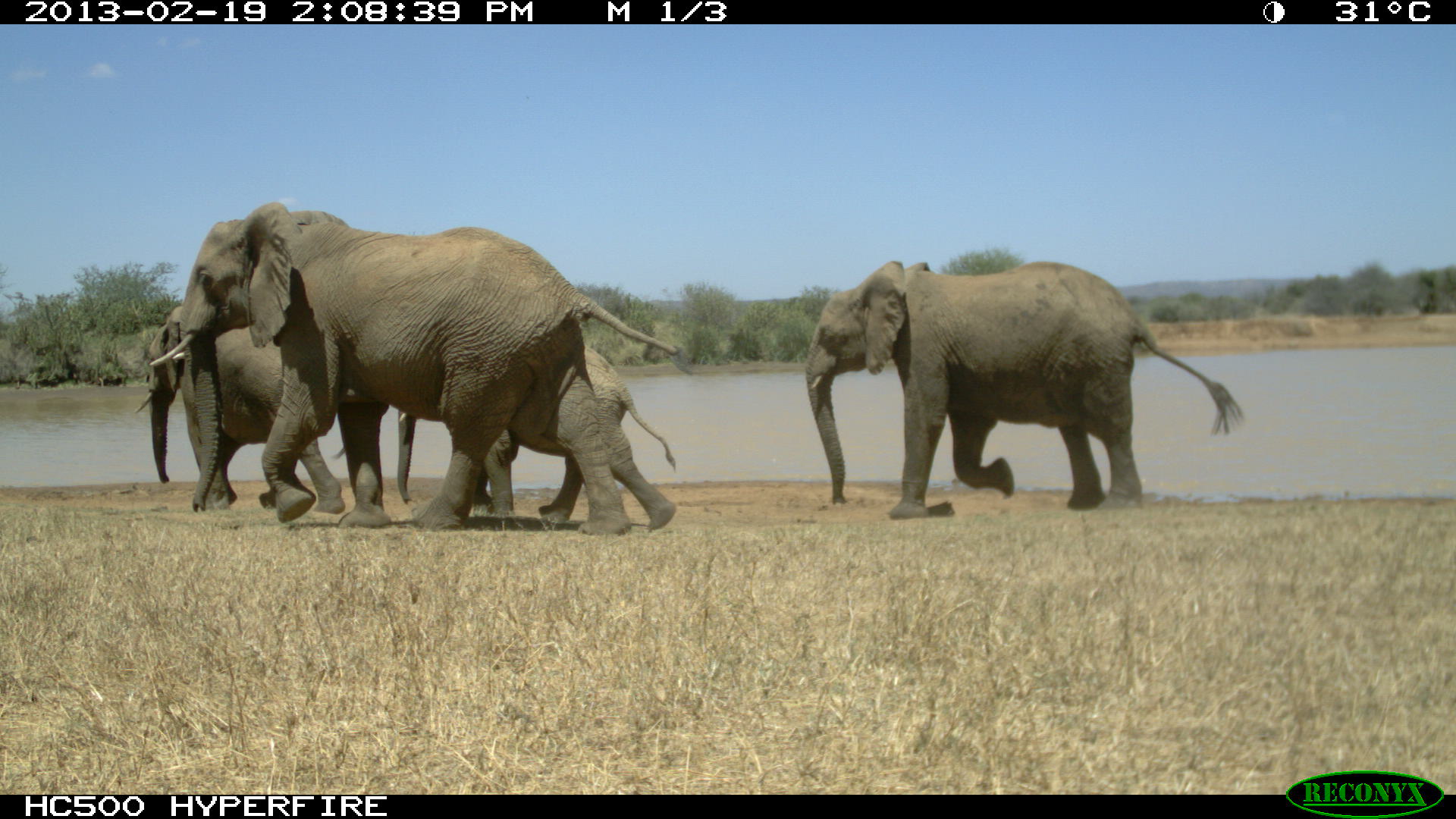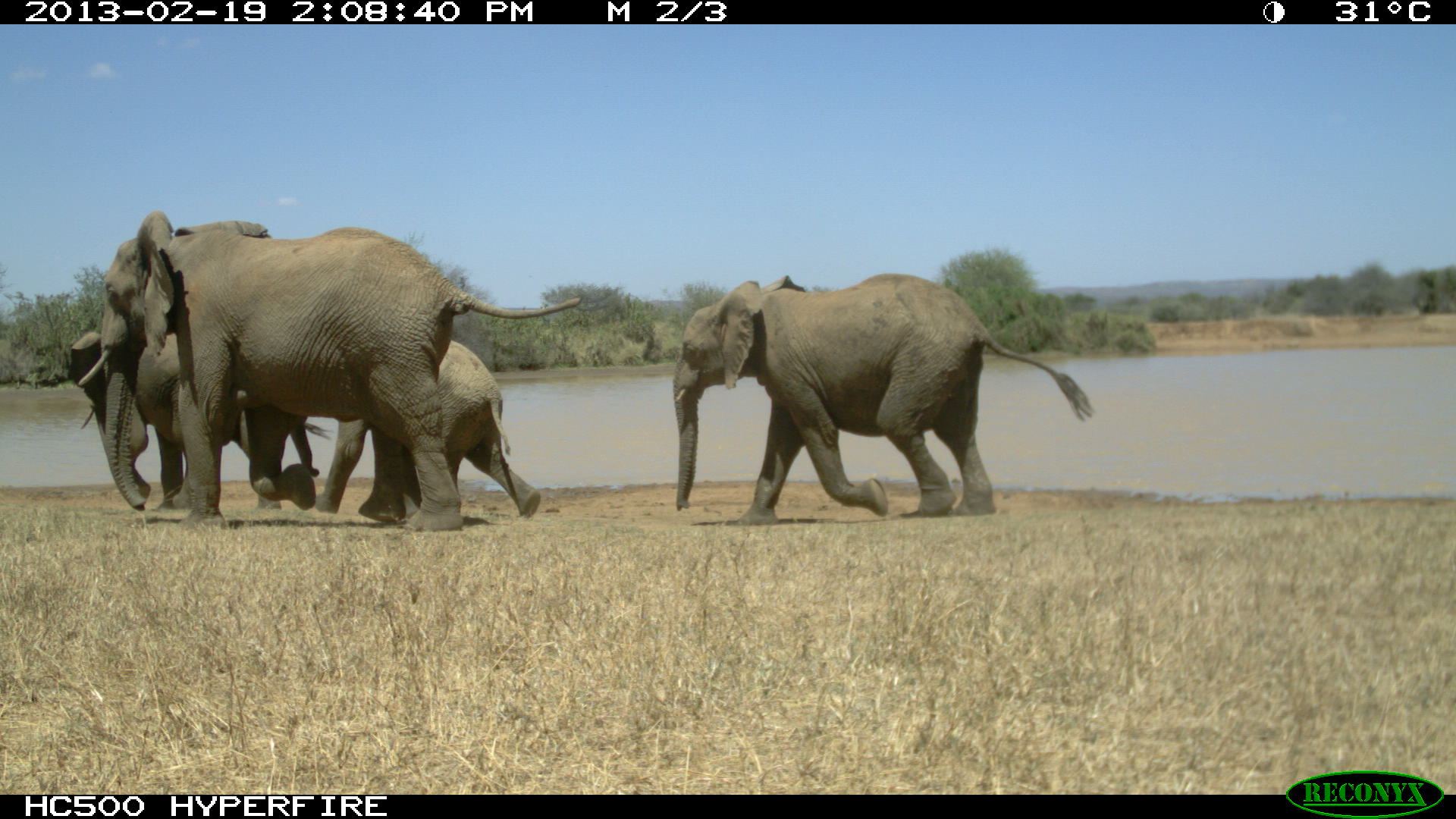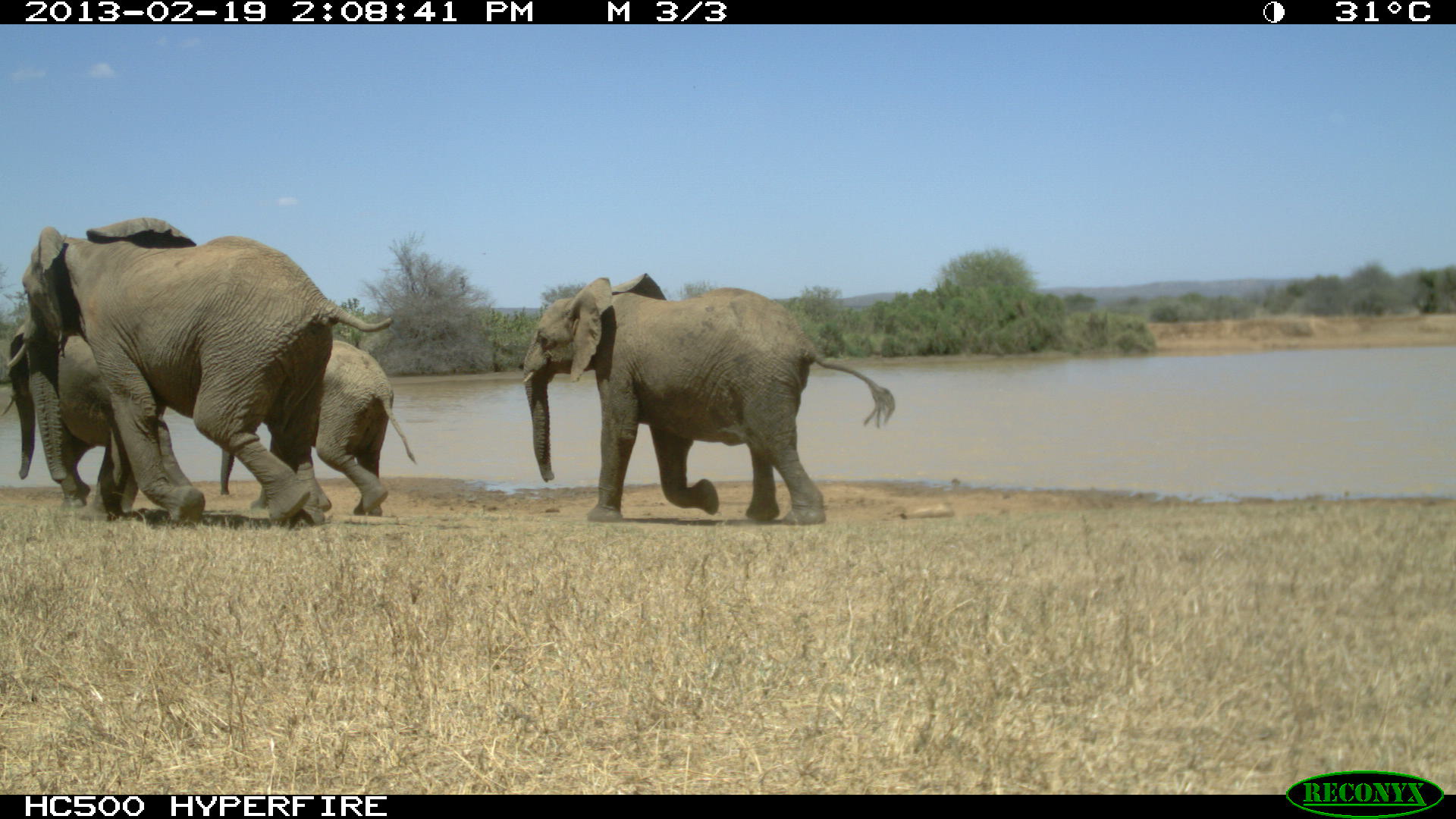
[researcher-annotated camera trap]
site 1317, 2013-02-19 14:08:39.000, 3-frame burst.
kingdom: Animalia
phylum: Chordata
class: Mammalia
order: Proboscidea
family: Elephantidae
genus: Loxodonta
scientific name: Loxodonta africana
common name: african bush elephant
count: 4